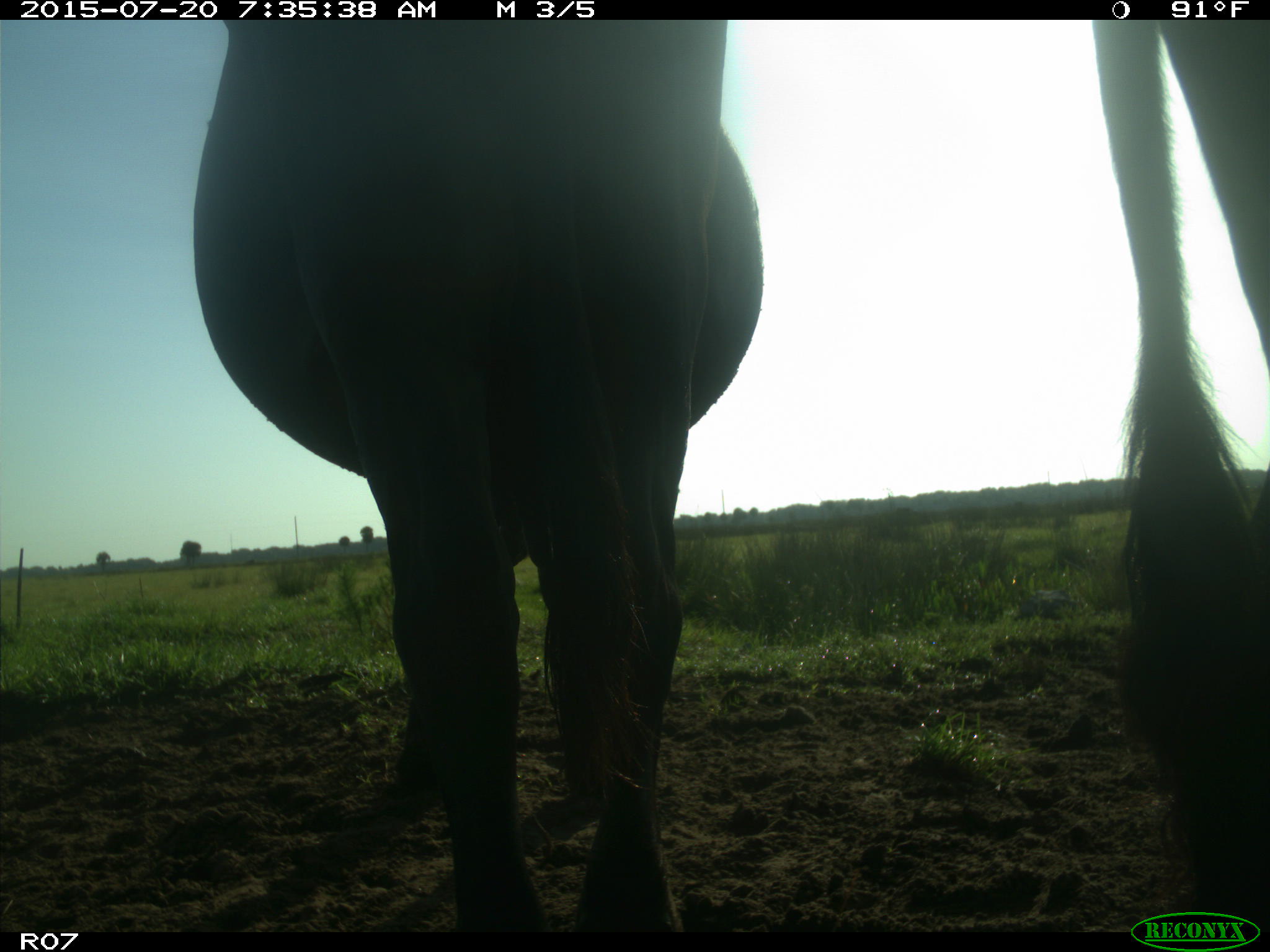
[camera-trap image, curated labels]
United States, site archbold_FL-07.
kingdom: Animalia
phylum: Chordata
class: Mammalia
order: Artiodactyla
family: Bovidae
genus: Bos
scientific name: Bos taurus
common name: domestic cow